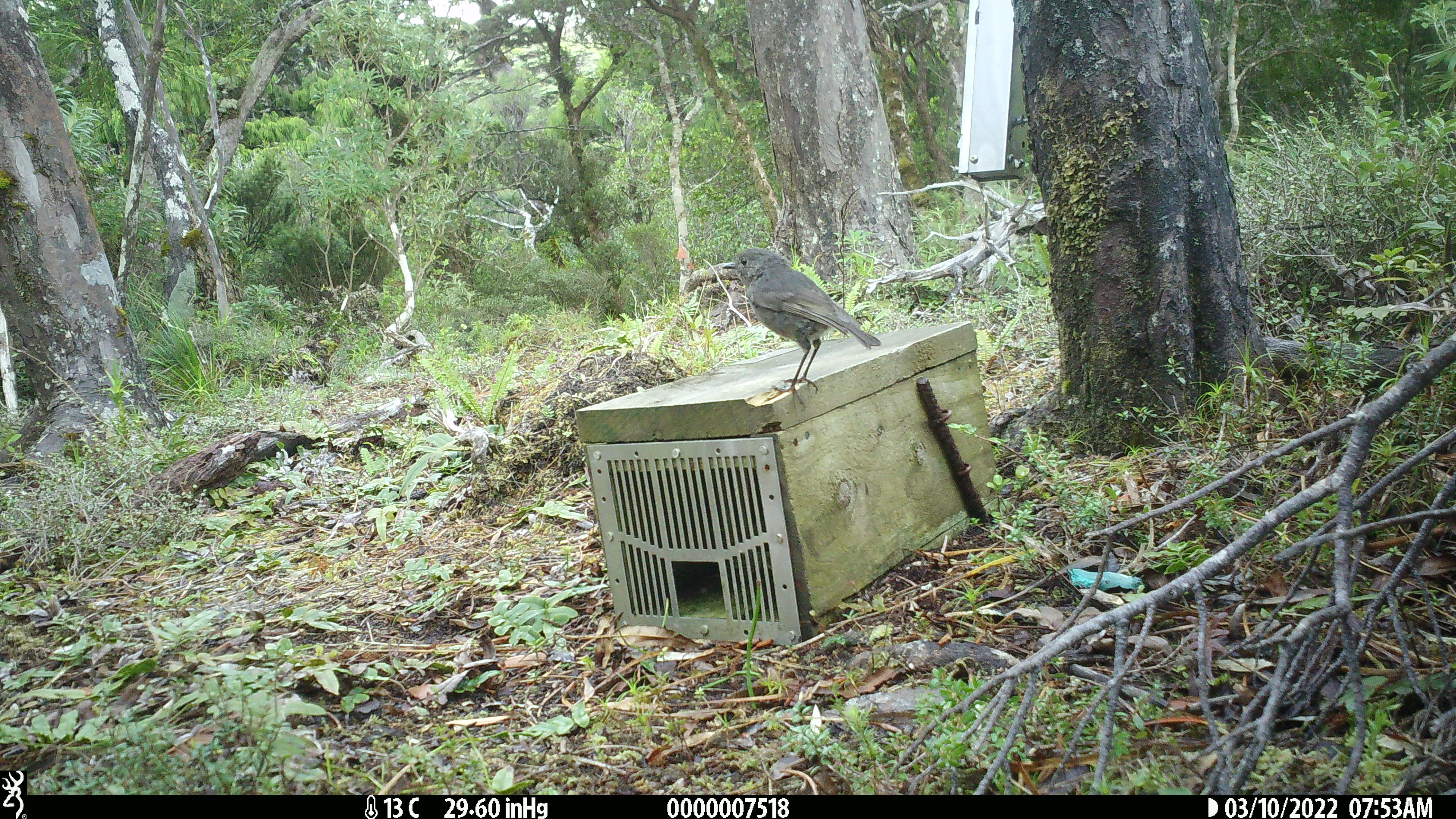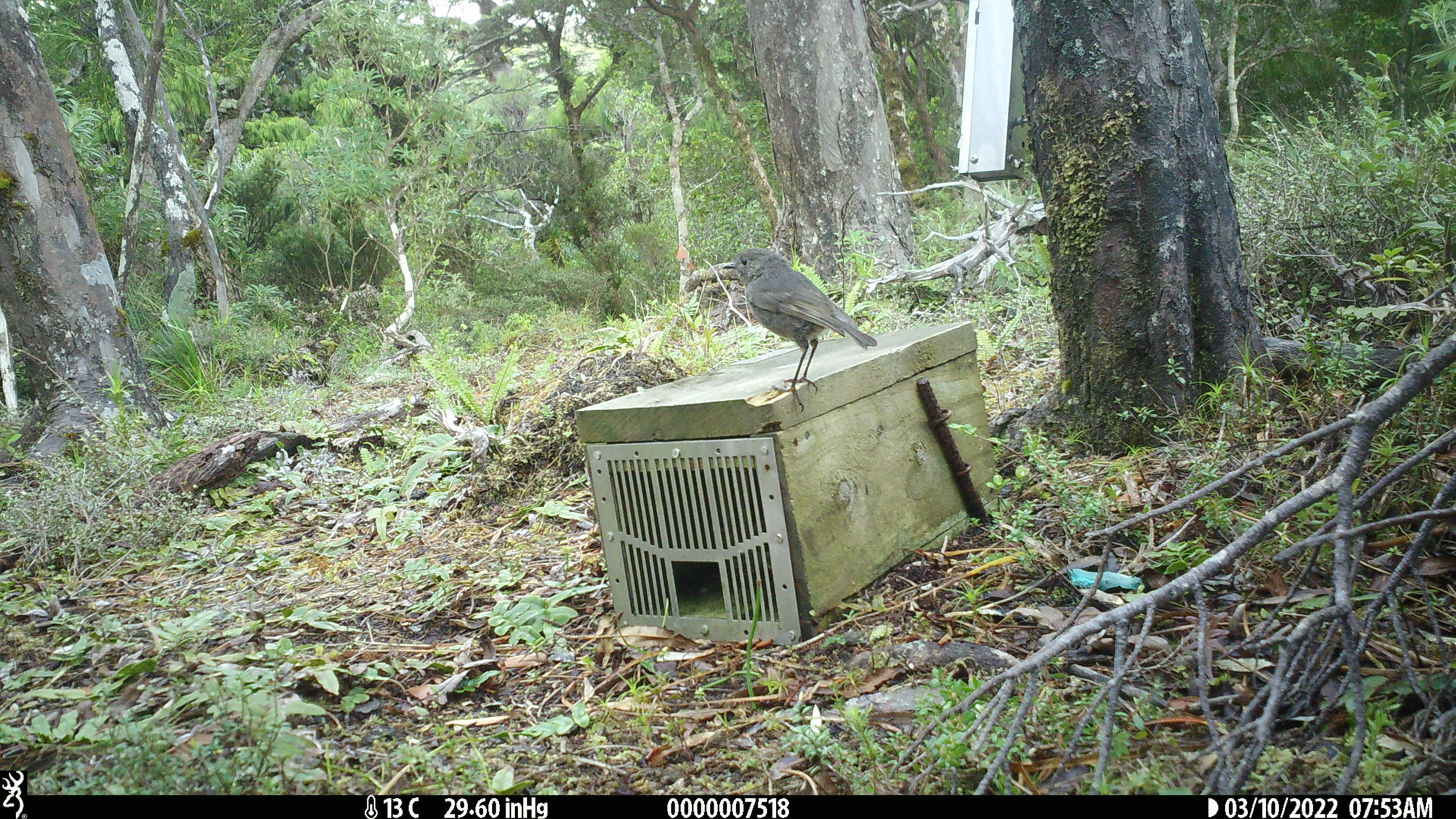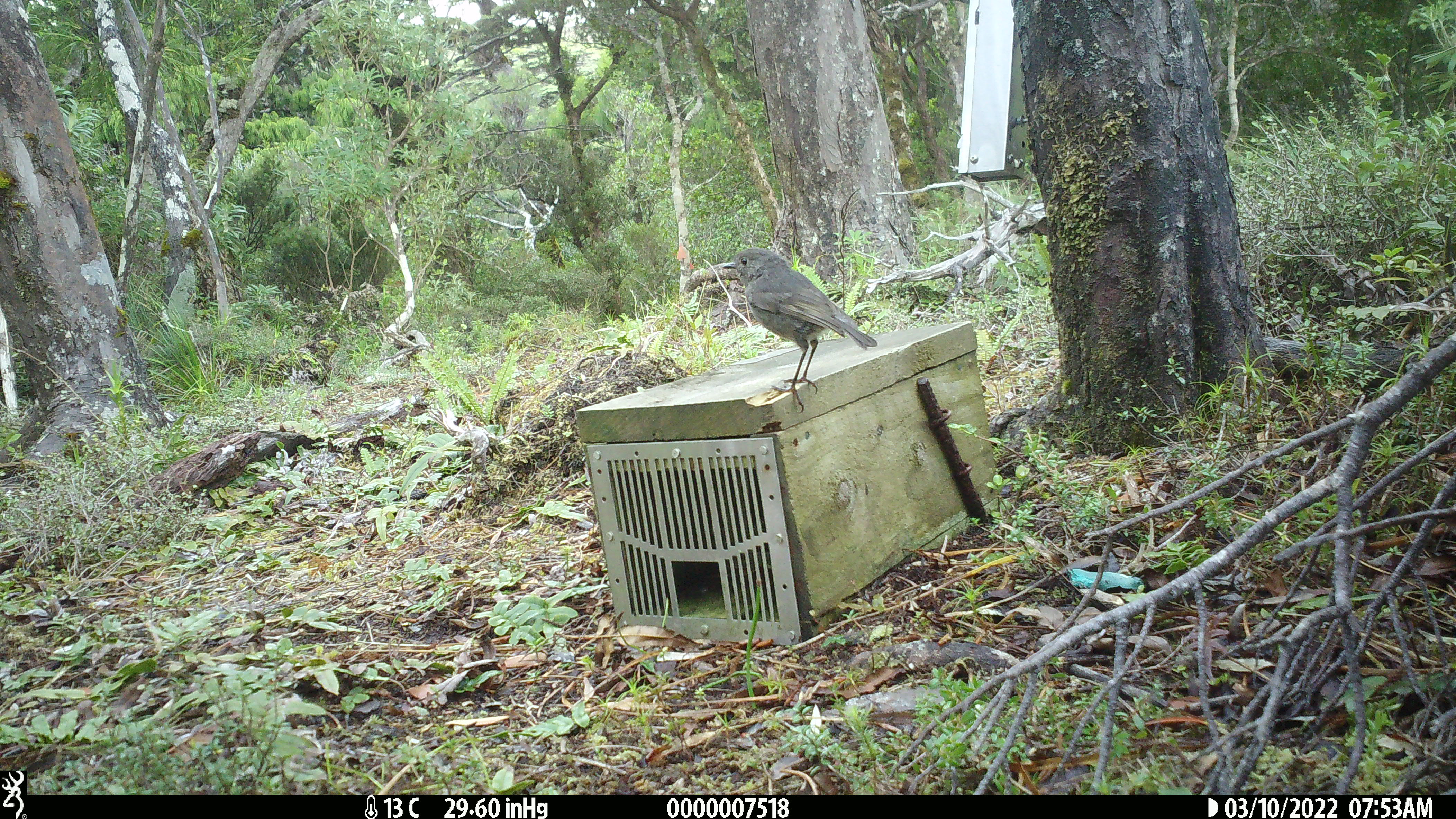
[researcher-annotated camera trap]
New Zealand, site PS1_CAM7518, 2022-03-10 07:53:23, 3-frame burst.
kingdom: Animalia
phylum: Chordata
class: Aves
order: Passeriformes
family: Petroicidae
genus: Petroica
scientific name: Petroica australis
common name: new zealand robin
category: robin